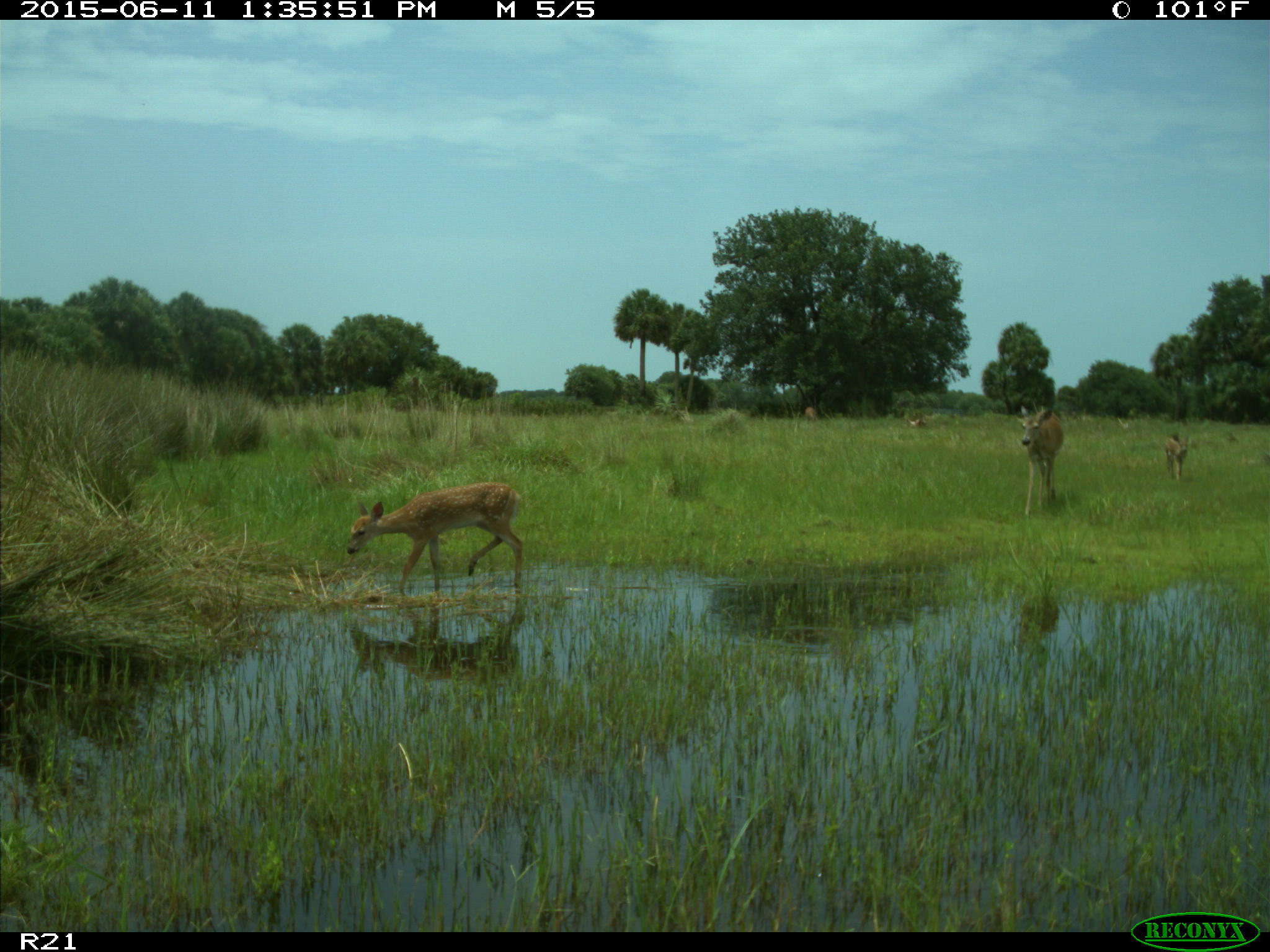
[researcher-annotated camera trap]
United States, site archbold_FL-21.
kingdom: Animalia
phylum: Chordata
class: Mammalia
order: Artiodactyla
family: Cervidae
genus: Odocoileus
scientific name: Odocoileus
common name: deer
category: unidentified deer